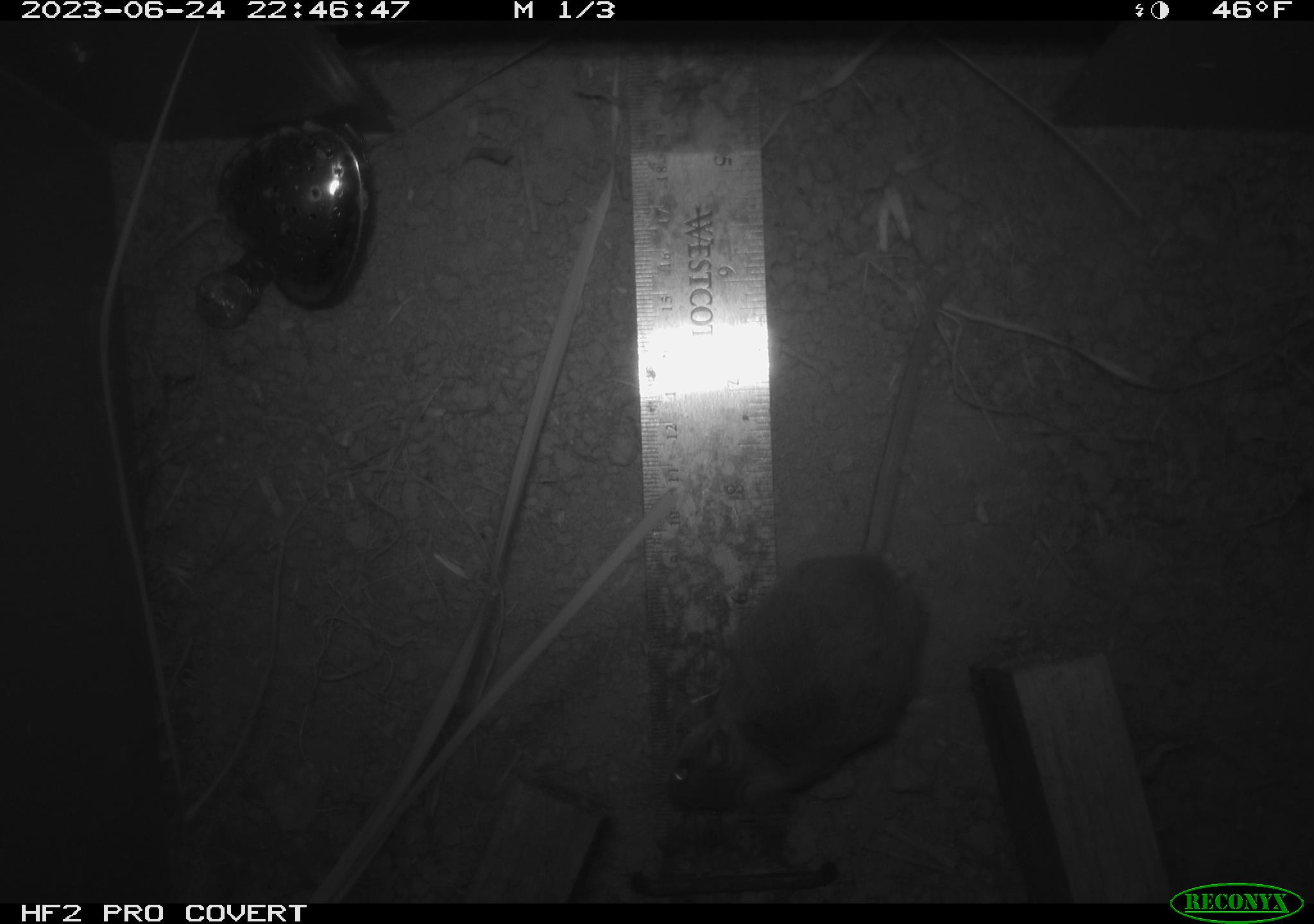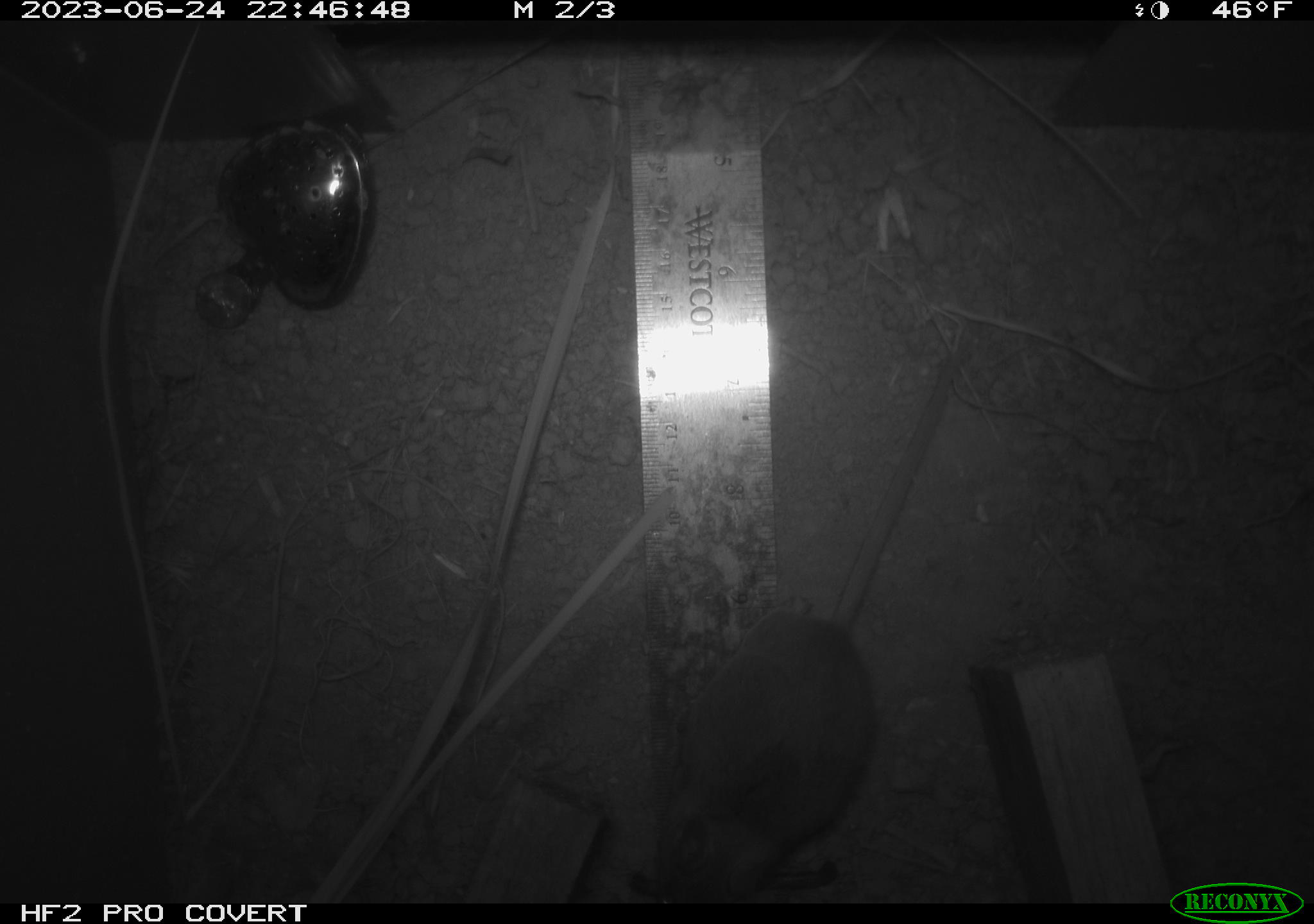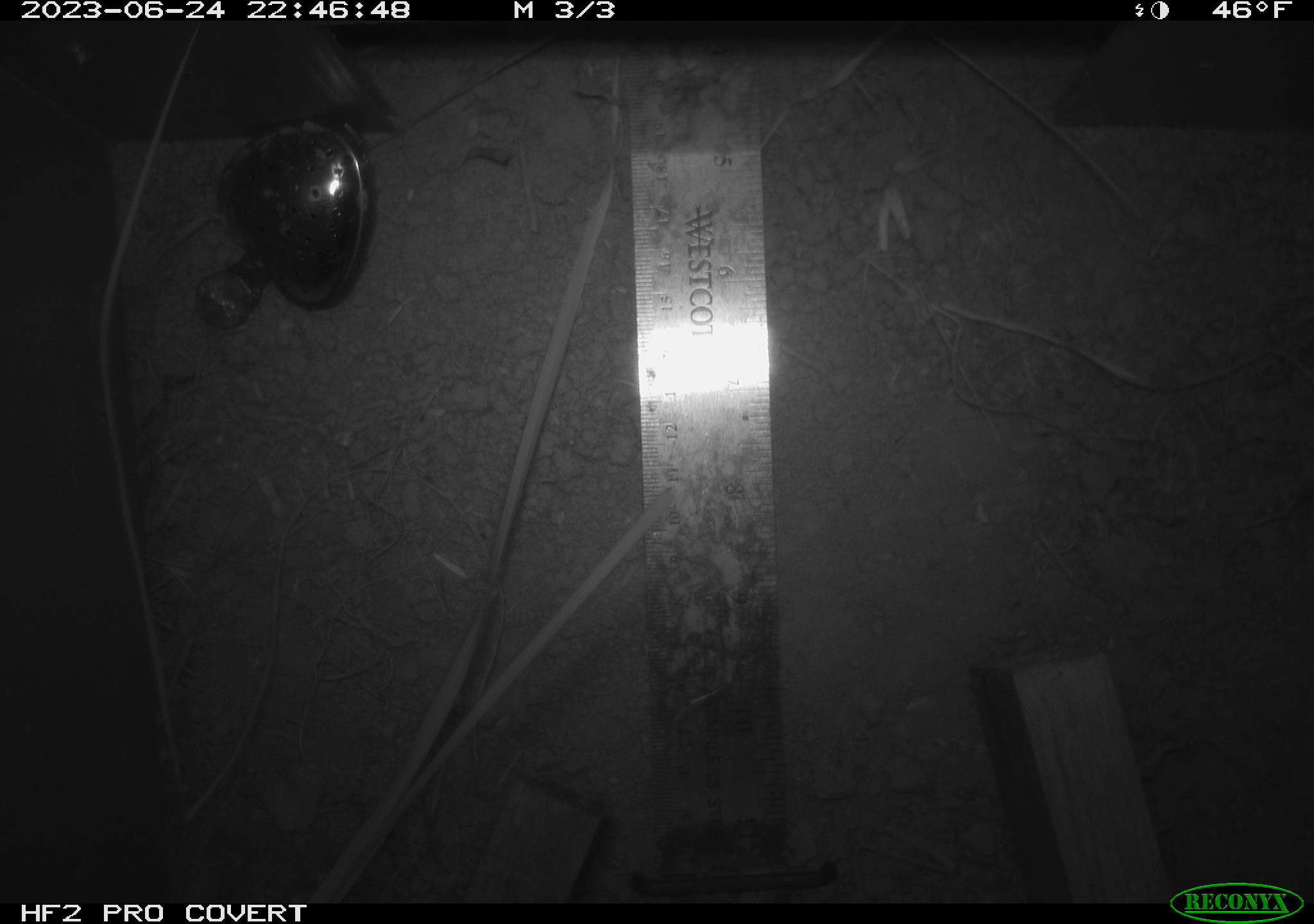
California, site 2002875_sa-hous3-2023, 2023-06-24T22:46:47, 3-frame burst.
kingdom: Animalia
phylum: Chordata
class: Mammalia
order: Rodentia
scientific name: Rodentia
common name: mouse species